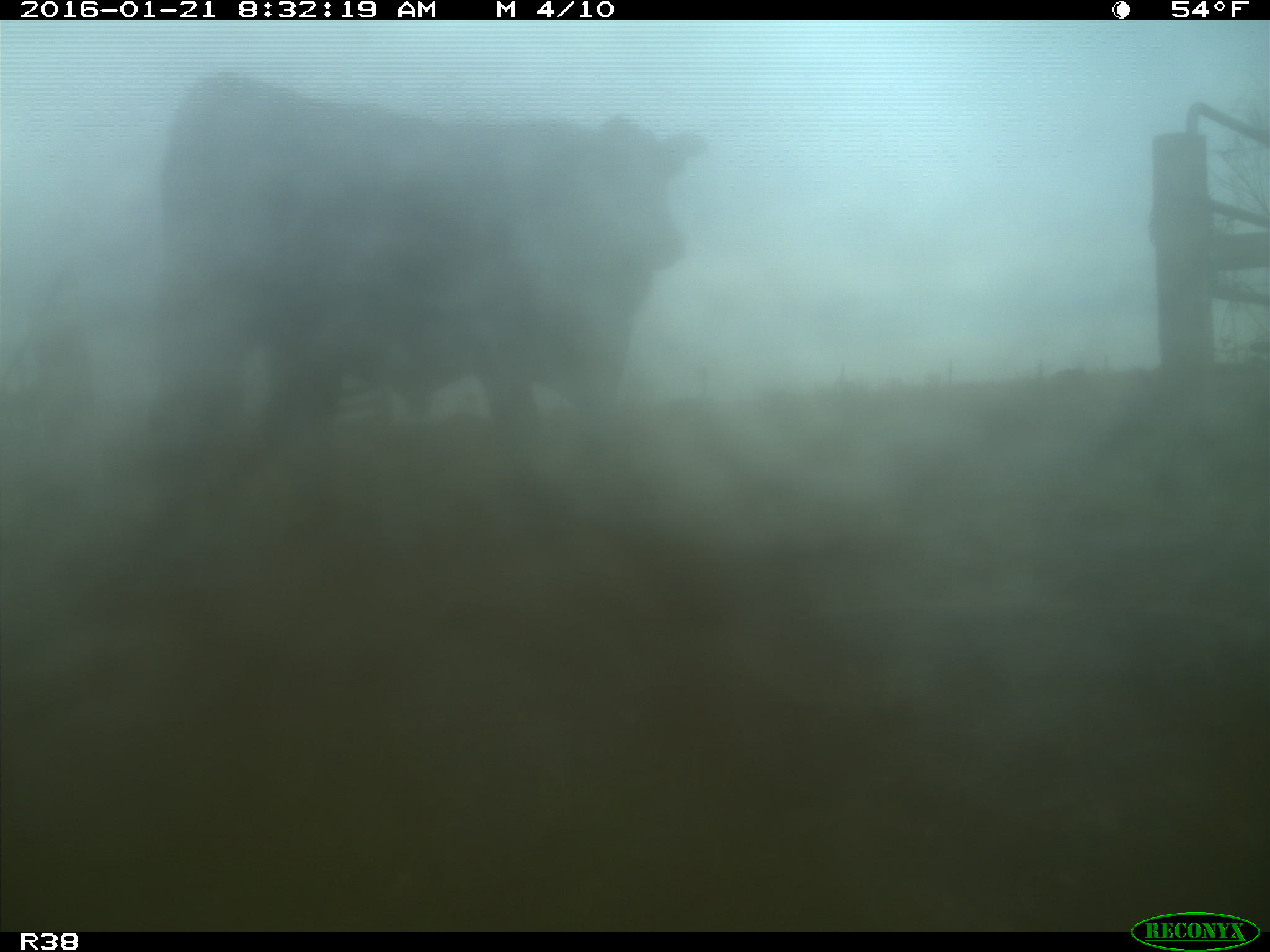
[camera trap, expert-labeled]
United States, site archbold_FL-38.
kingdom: Animalia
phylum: Chordata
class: Mammalia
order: Artiodactyla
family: Bovidae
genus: Bos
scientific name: Bos taurus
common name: domestic cow